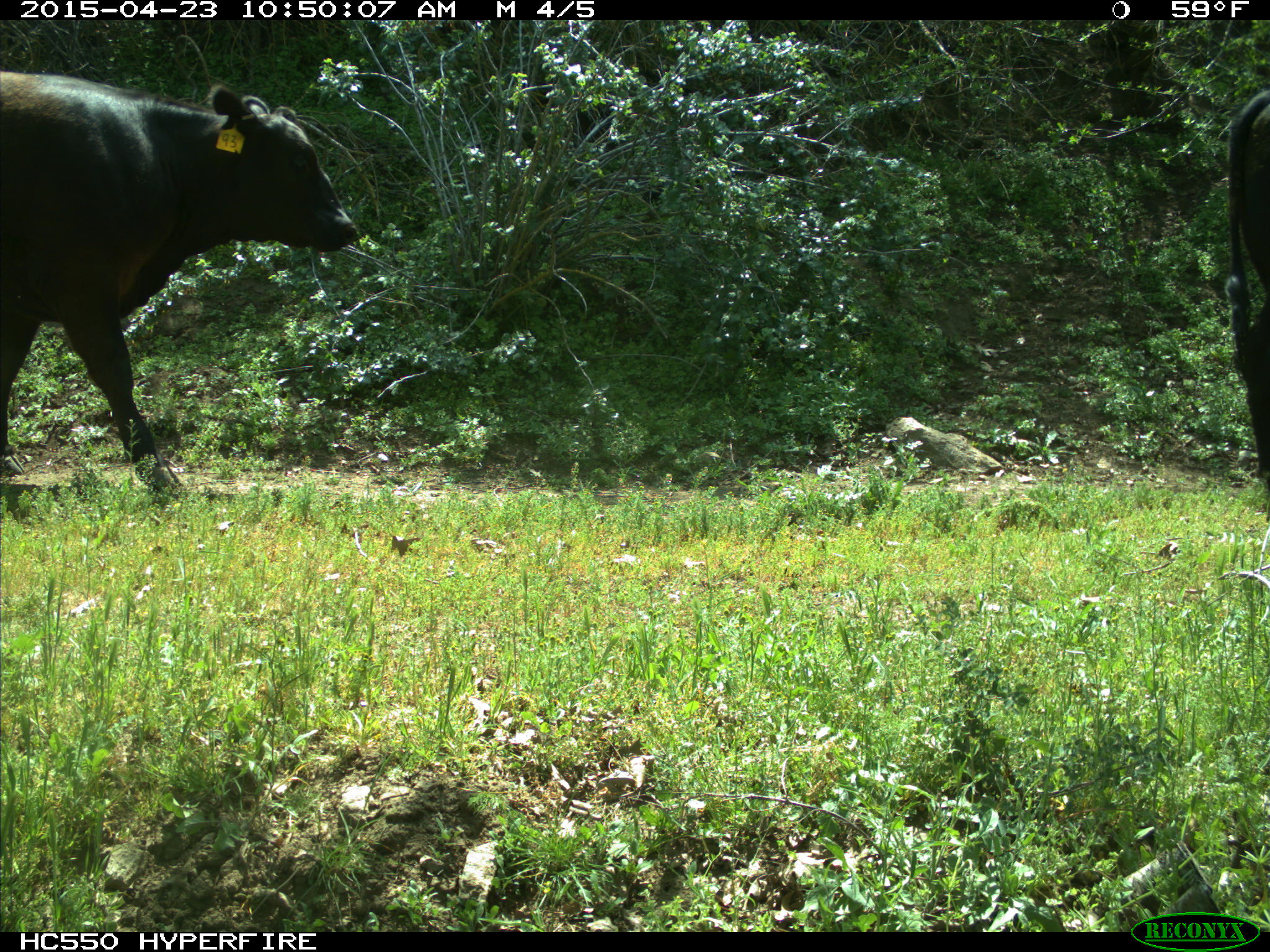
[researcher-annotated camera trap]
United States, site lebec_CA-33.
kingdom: Animalia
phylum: Chordata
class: Mammalia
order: Artiodactyla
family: Bovidae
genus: Bos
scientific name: Bos taurus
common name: domestic cow